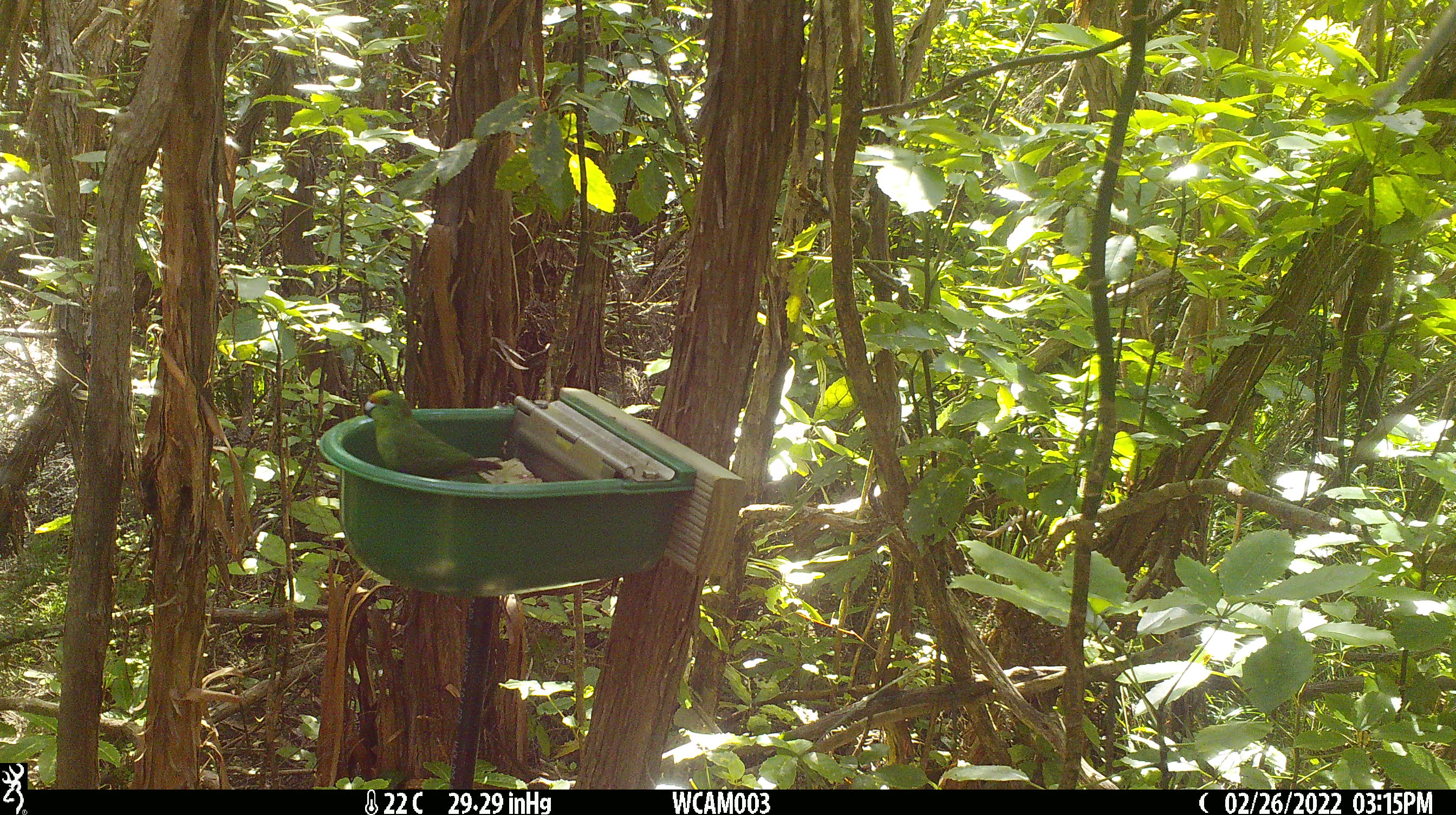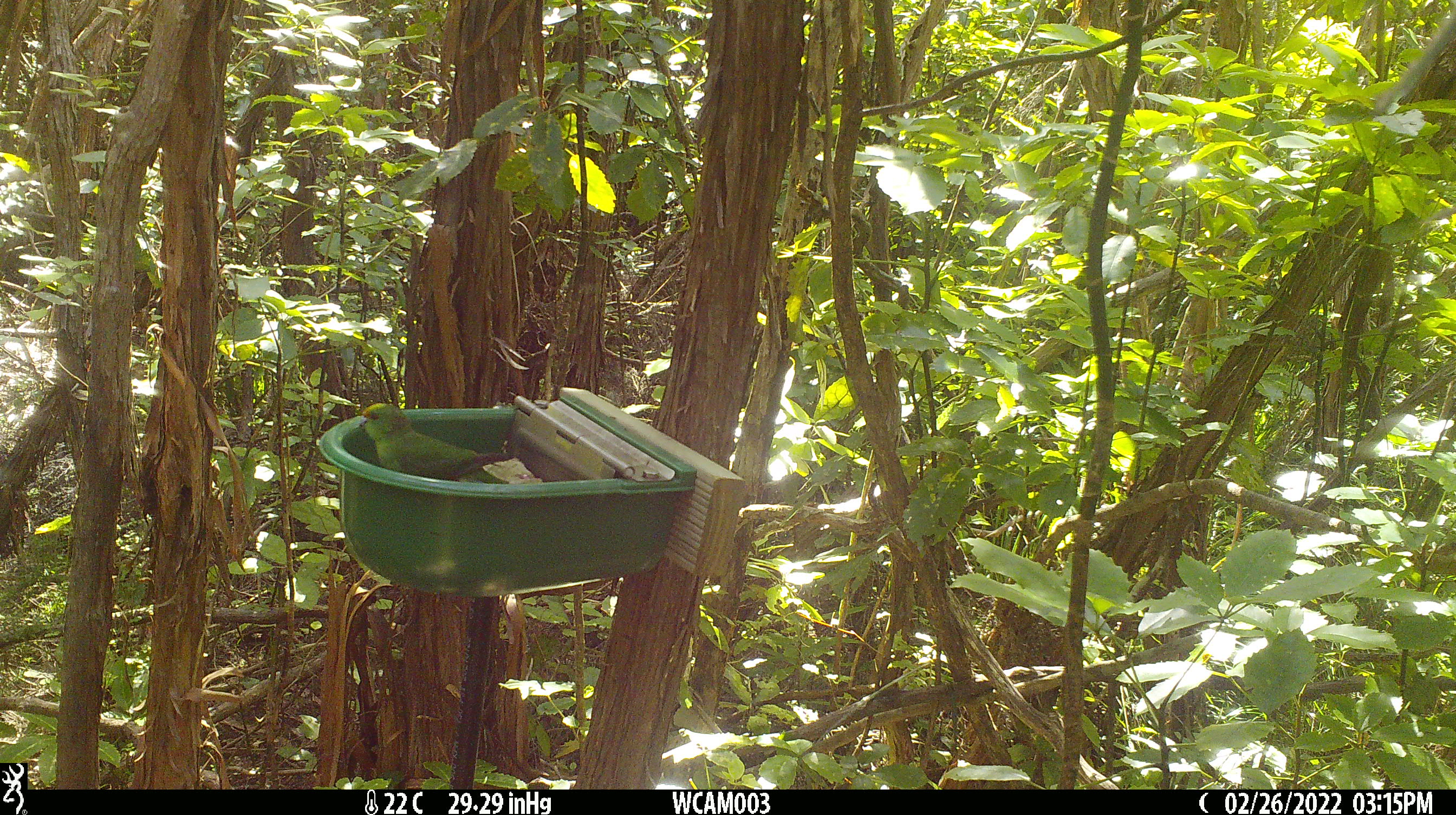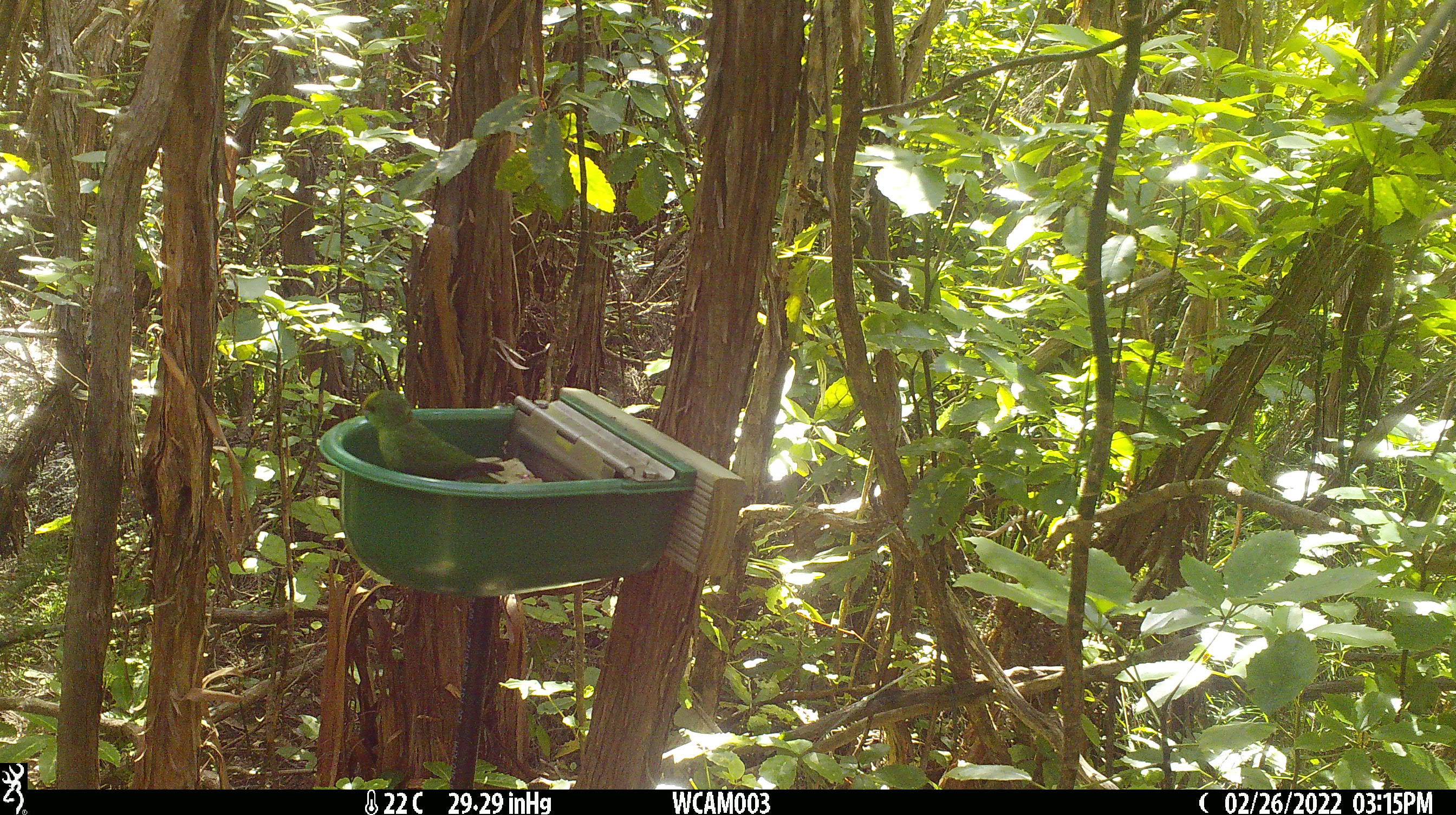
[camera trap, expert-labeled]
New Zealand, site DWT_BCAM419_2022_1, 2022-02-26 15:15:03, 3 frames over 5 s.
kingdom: Animalia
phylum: Chordata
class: Aves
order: Psittaciformes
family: Psittaculidae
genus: Cyanoramphus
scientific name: Cyanoramphus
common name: parakeet